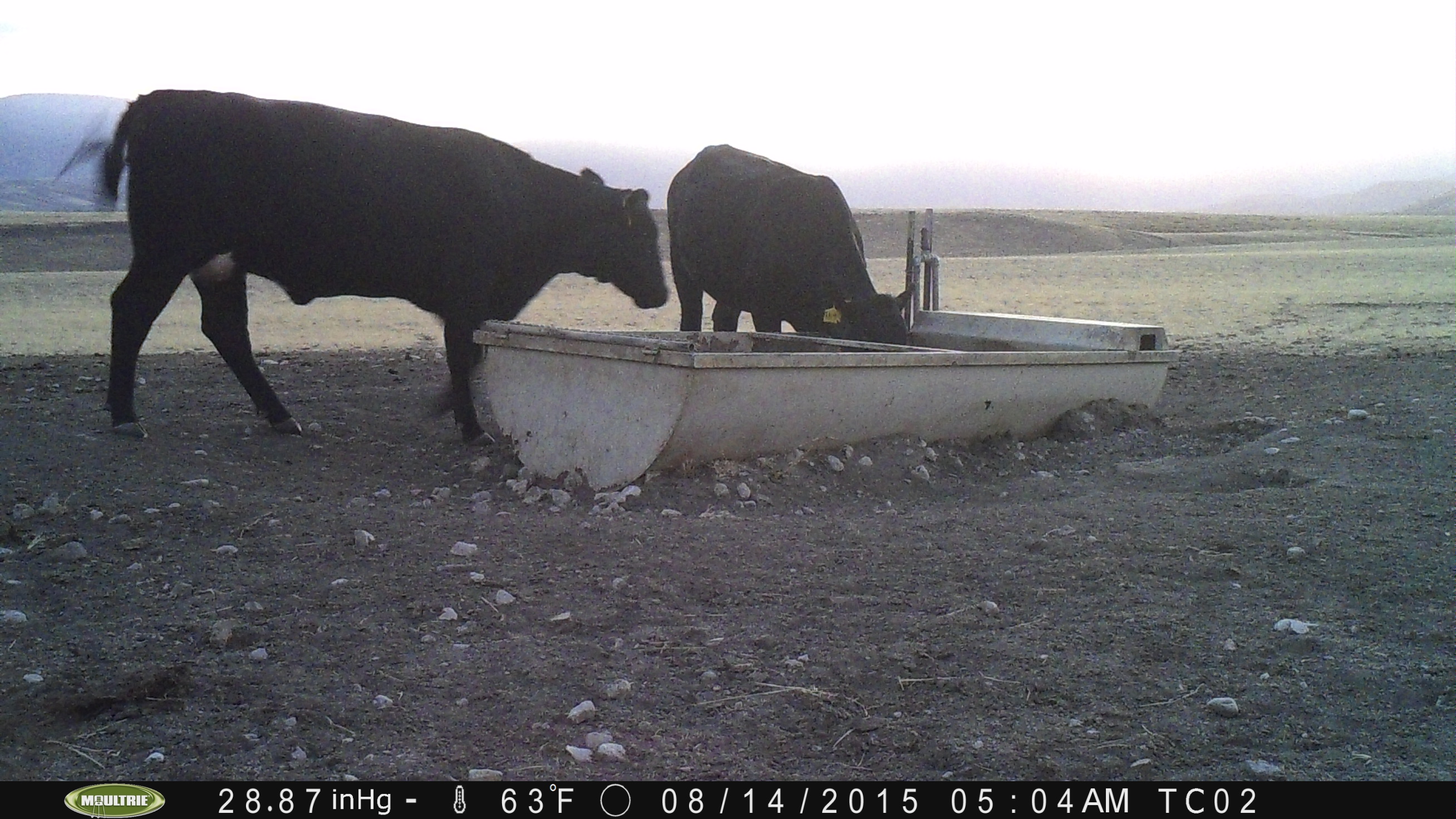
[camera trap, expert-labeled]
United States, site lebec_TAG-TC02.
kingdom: Animalia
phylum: Chordata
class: Mammalia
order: Artiodactyla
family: Bovidae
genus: Bos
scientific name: Bos taurus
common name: domestic cow